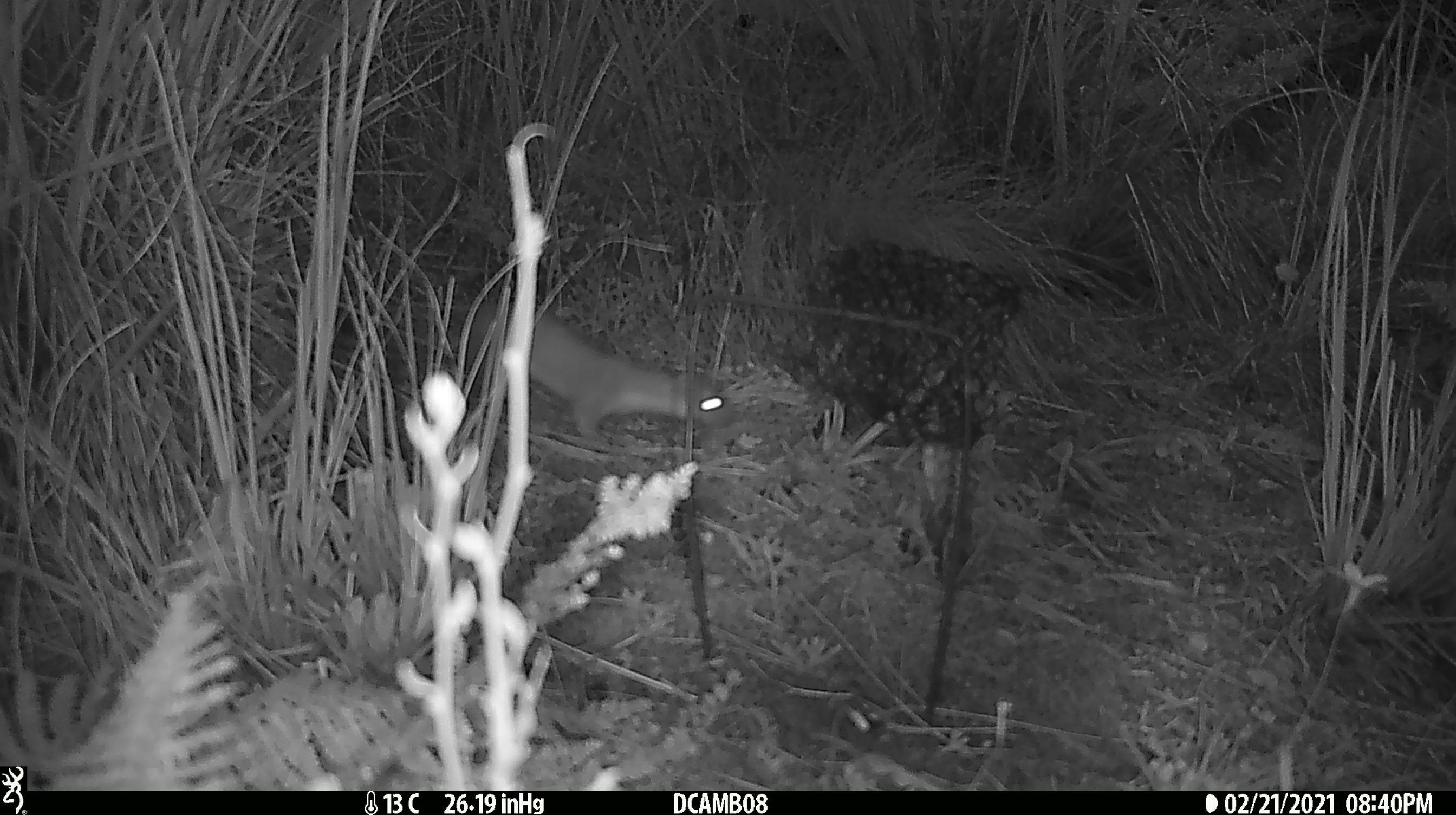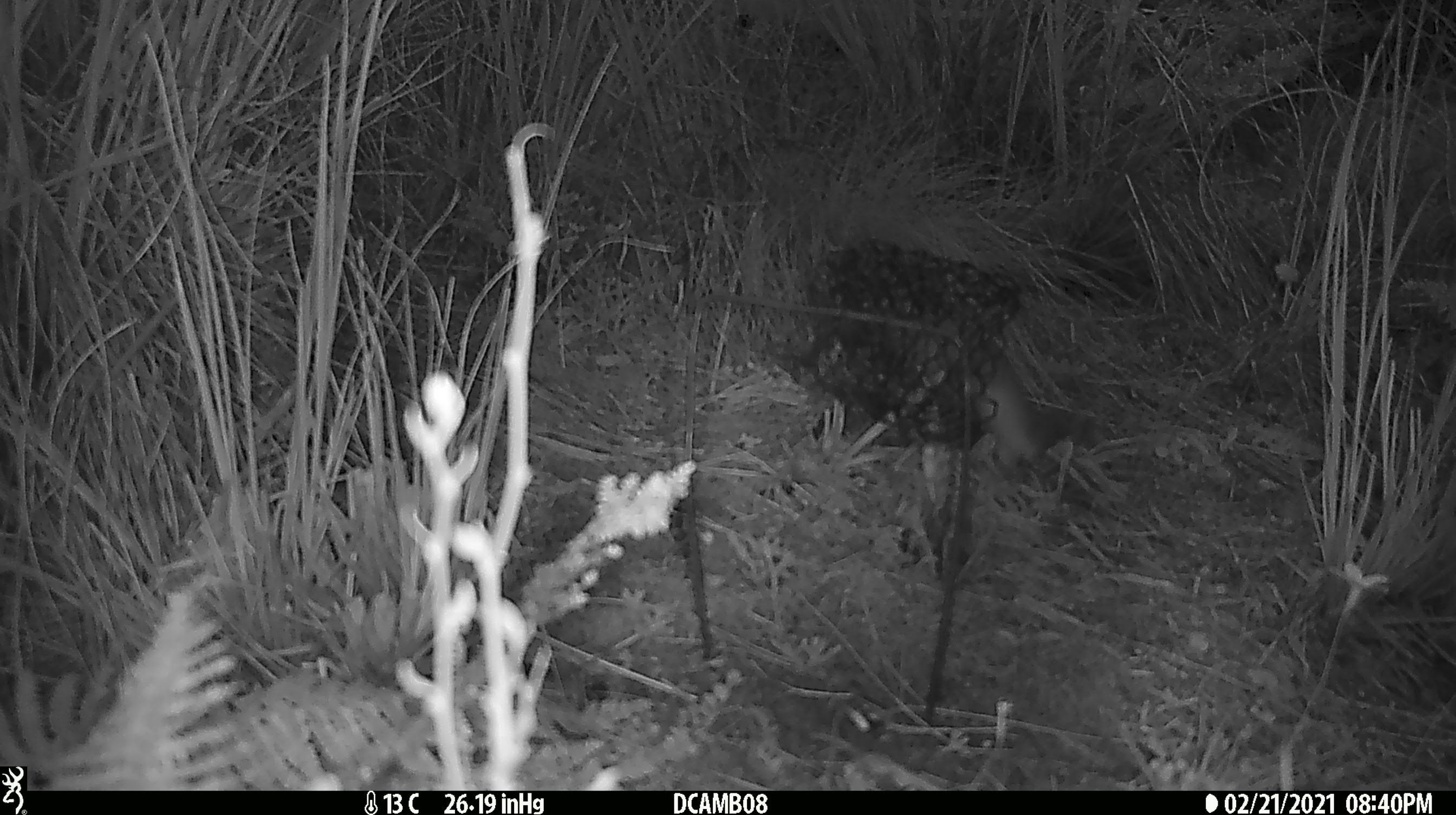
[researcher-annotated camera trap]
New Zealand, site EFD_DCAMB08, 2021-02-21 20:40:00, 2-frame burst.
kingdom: Animalia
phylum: Chordata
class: Mammalia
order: Carnivora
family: Mustelidae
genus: Mustela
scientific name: Mustela erminea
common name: stoat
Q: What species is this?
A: Stoat (Mustela erminea).